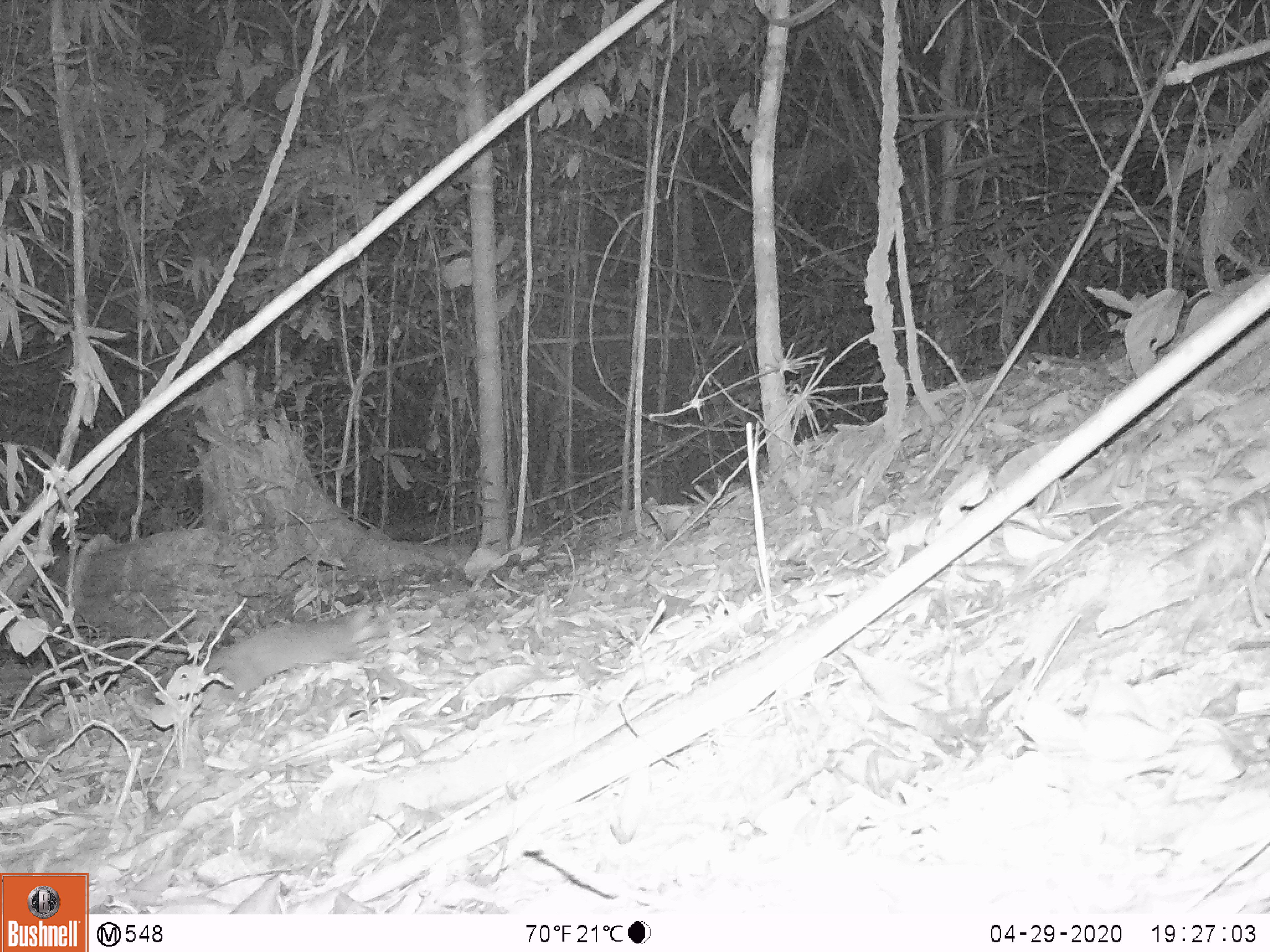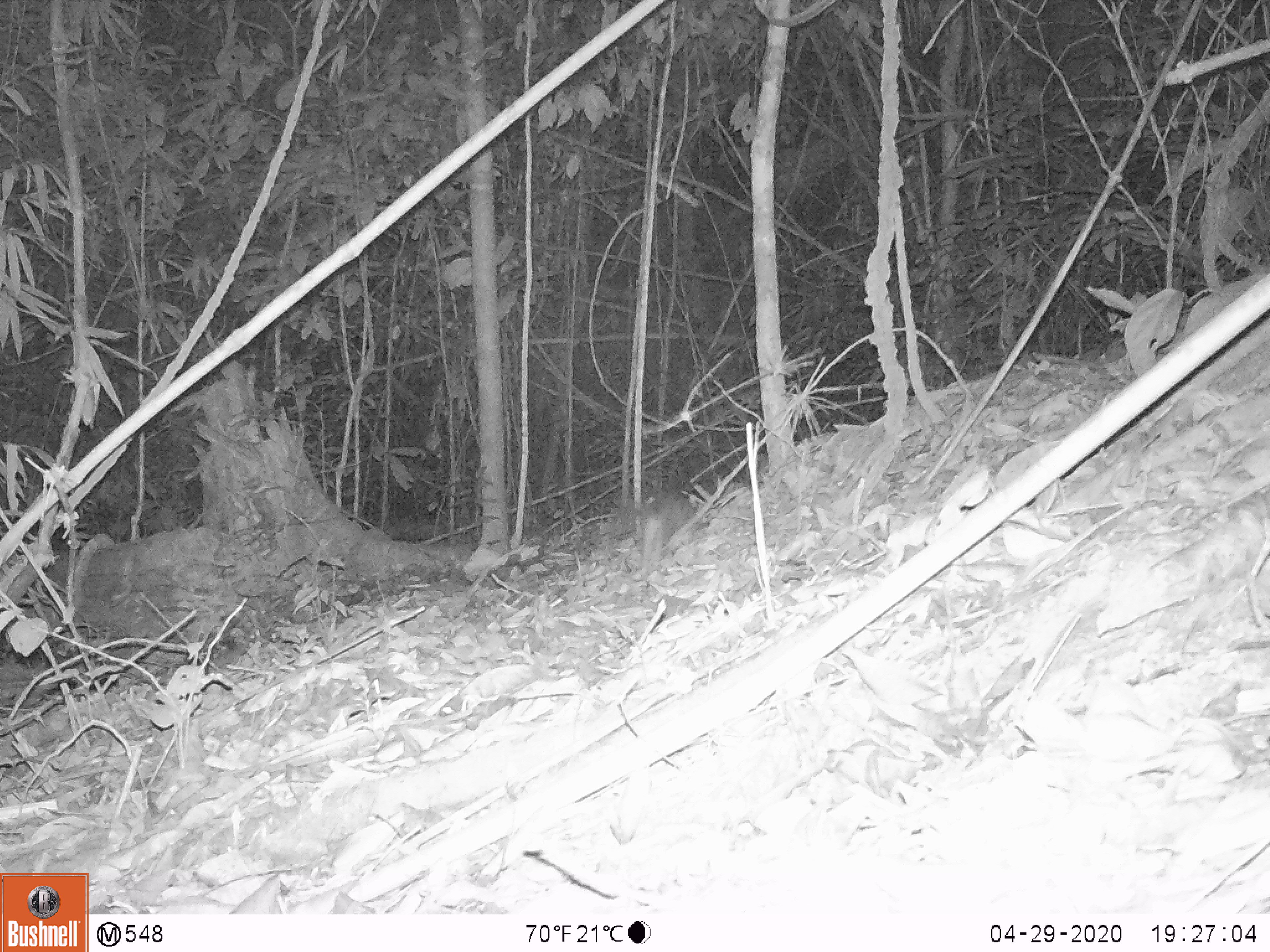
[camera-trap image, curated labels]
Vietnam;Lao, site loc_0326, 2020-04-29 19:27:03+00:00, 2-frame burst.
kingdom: Animalia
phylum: Chordata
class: Mammalia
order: Carnivora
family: Mustelidae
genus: Melogale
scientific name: Melogale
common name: ferret badger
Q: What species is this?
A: Ferret badger (Melogale).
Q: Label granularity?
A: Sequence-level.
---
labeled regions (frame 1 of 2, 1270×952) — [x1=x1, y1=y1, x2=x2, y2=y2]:
ferret badger: [x1=205, y1=608, x2=373, y2=696]